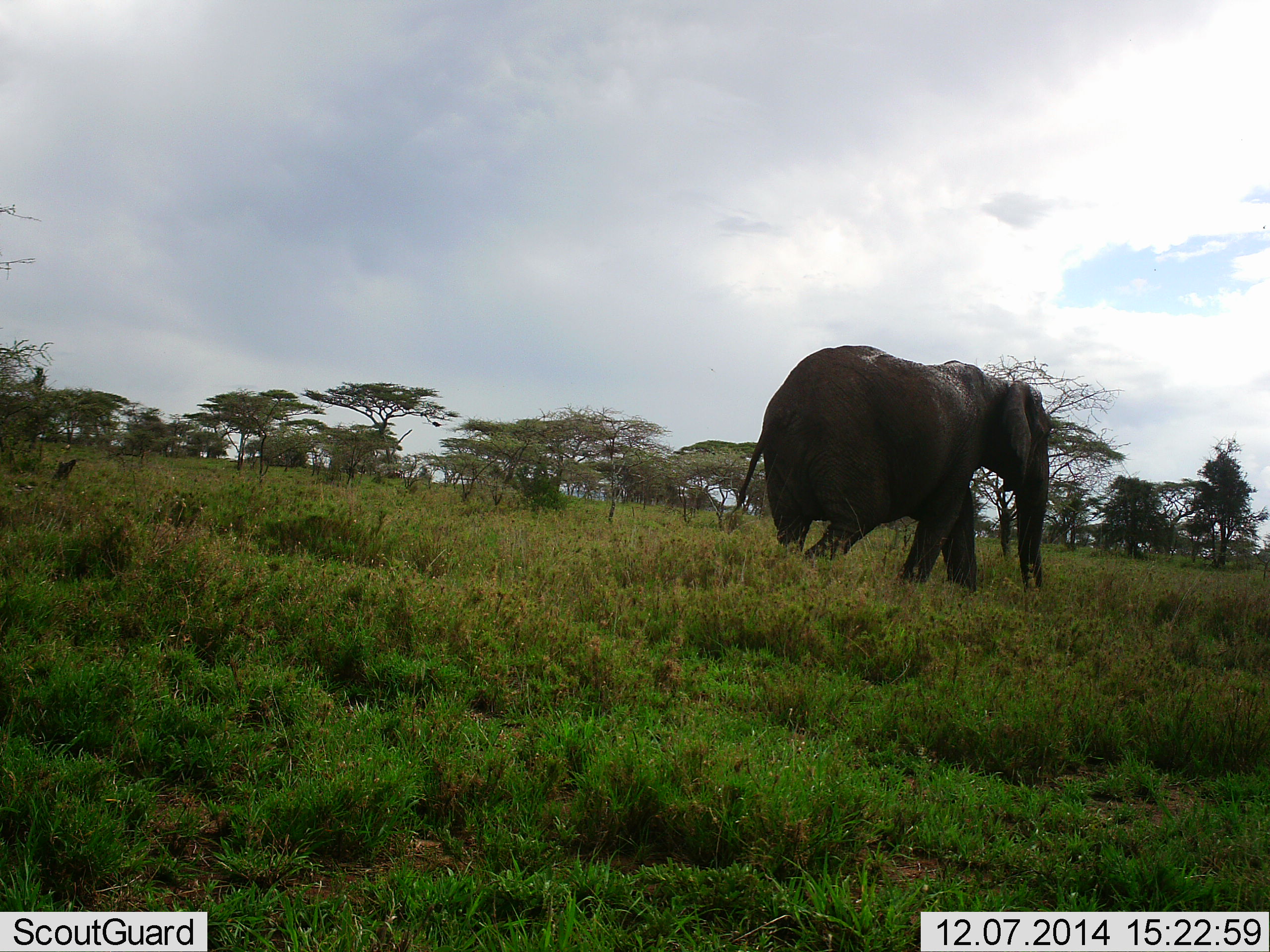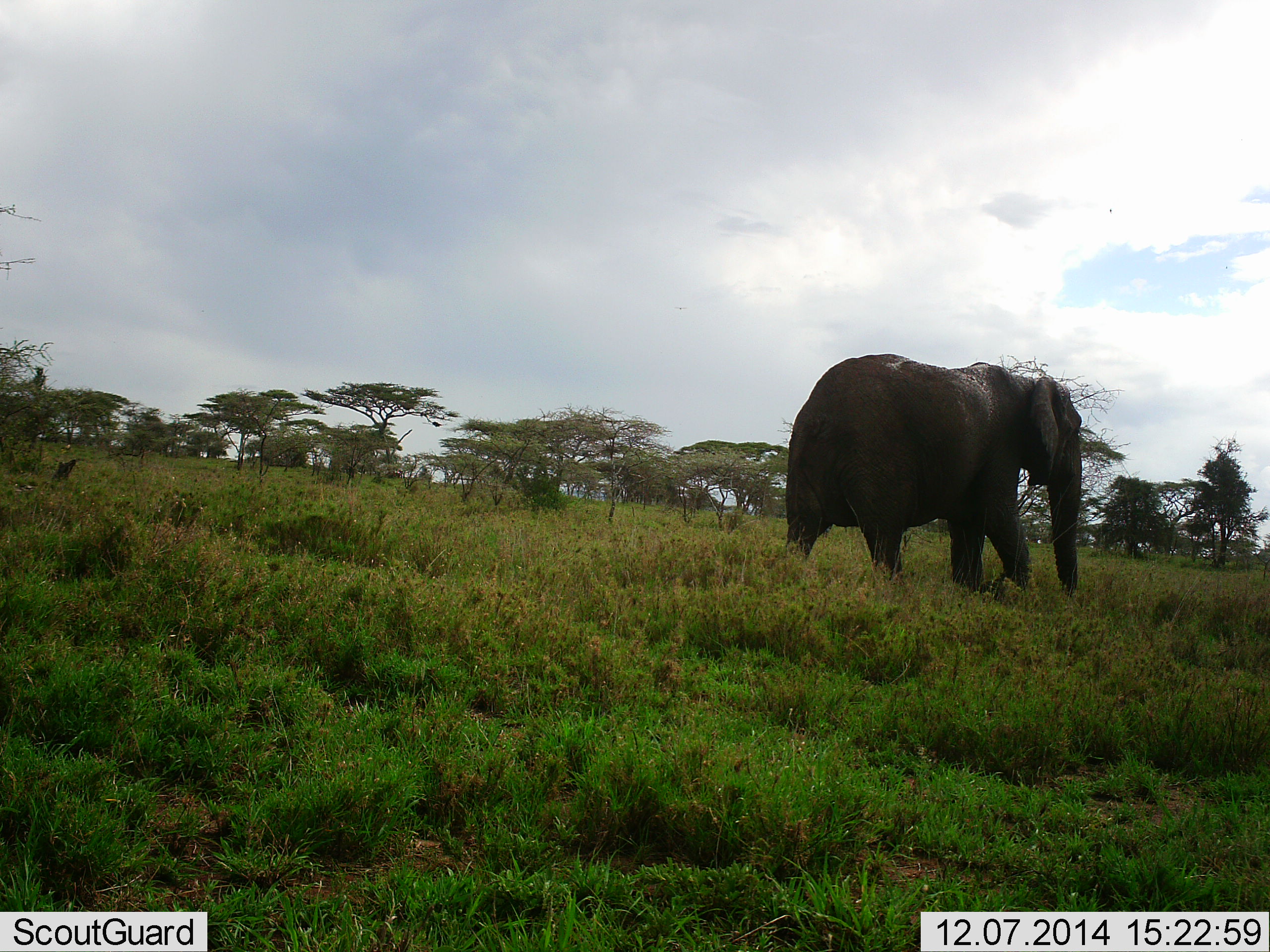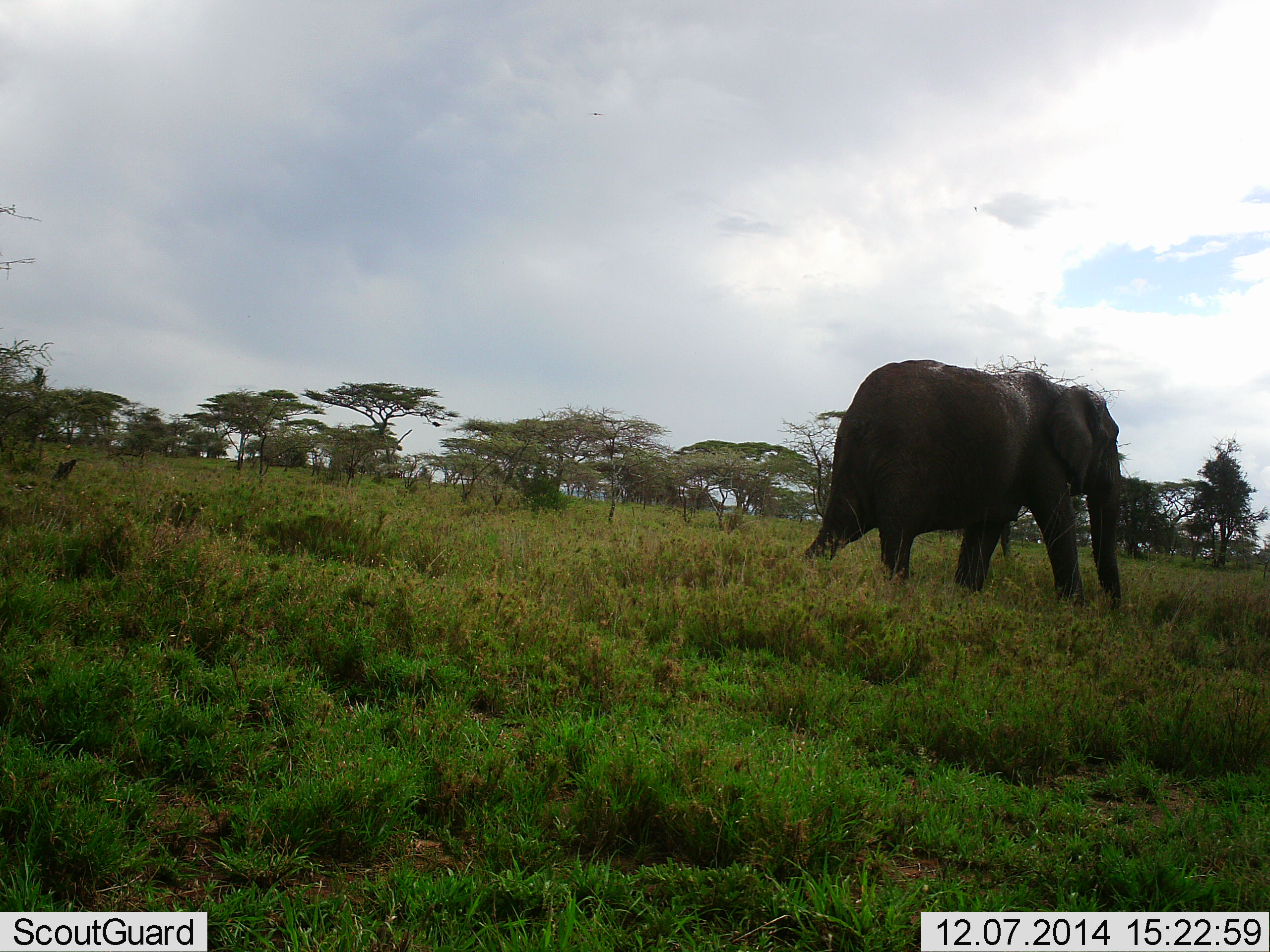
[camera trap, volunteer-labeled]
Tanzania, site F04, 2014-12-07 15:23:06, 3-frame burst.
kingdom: Animalia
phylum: Chordata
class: Mammalia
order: Proboscidea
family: Elephantidae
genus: Loxodonta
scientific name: Loxodonta africana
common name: african bush elephant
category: elephant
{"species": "elephant (african bush elephant) (Loxodonta africana)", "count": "1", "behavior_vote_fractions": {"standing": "9%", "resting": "0%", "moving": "100%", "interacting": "0%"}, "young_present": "0%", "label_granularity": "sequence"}